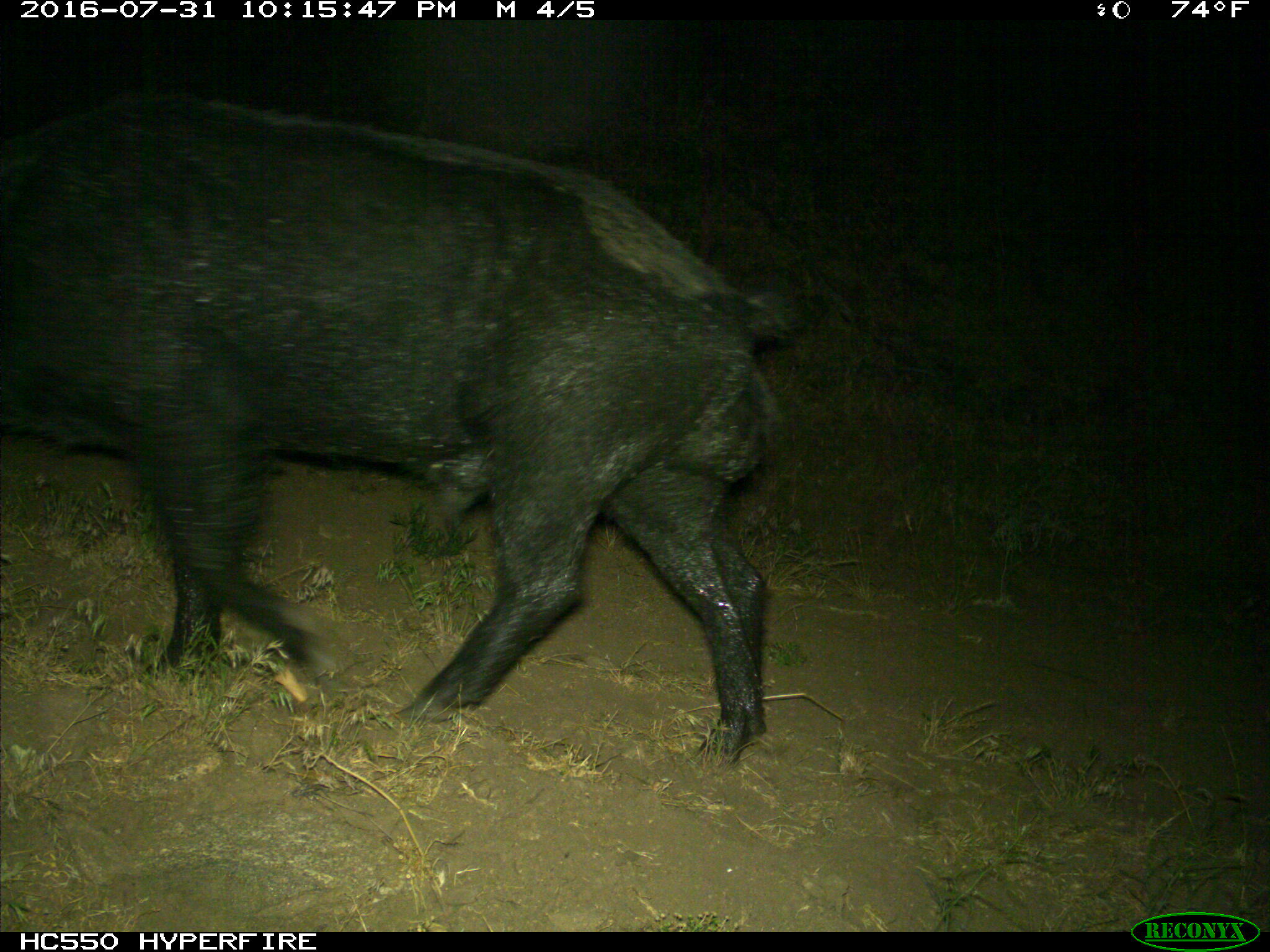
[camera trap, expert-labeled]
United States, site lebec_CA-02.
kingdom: Animalia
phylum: Chordata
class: Mammalia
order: Artiodactyla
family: Suidae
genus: Sus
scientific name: Sus scrofa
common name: wild boar